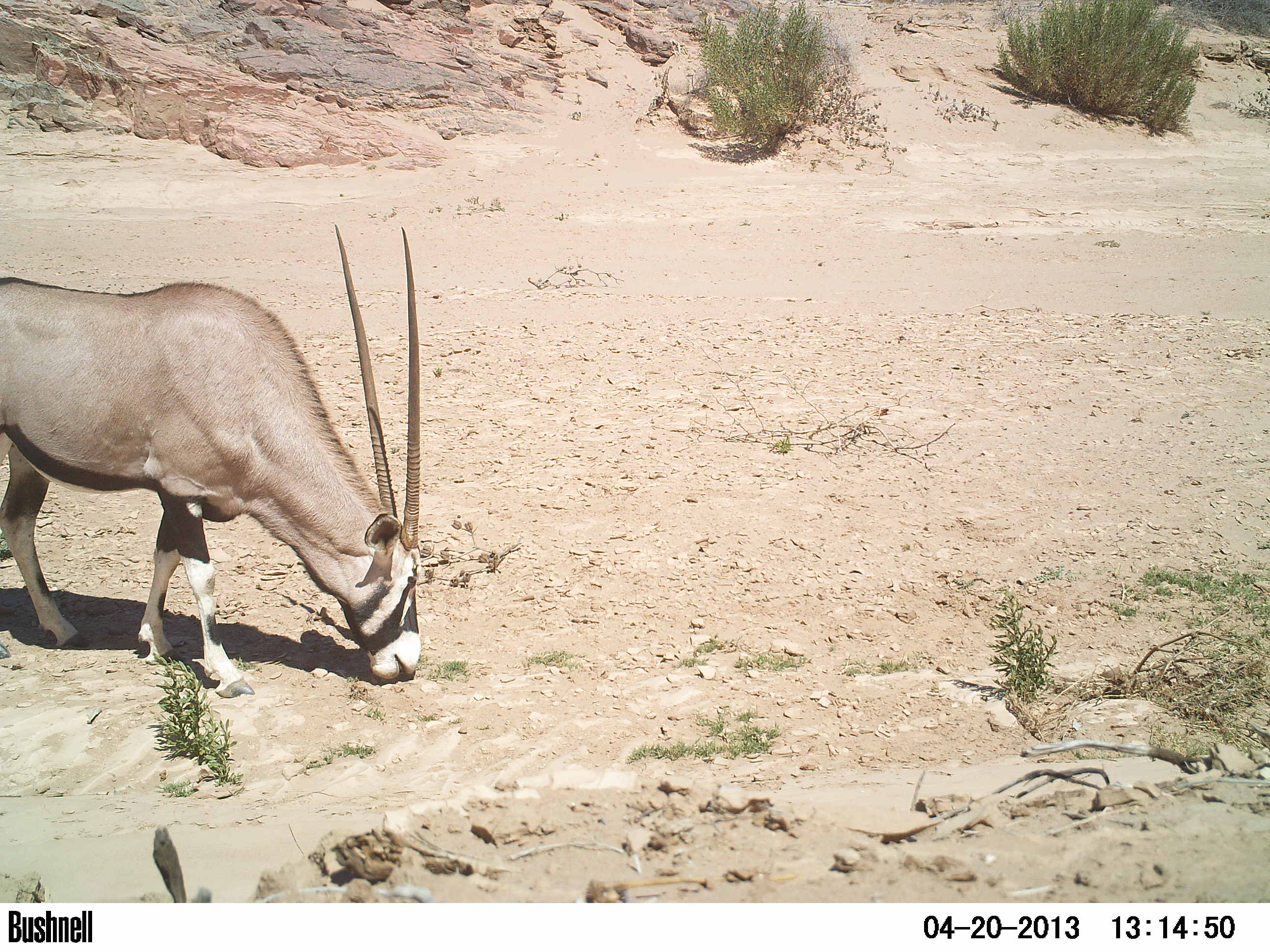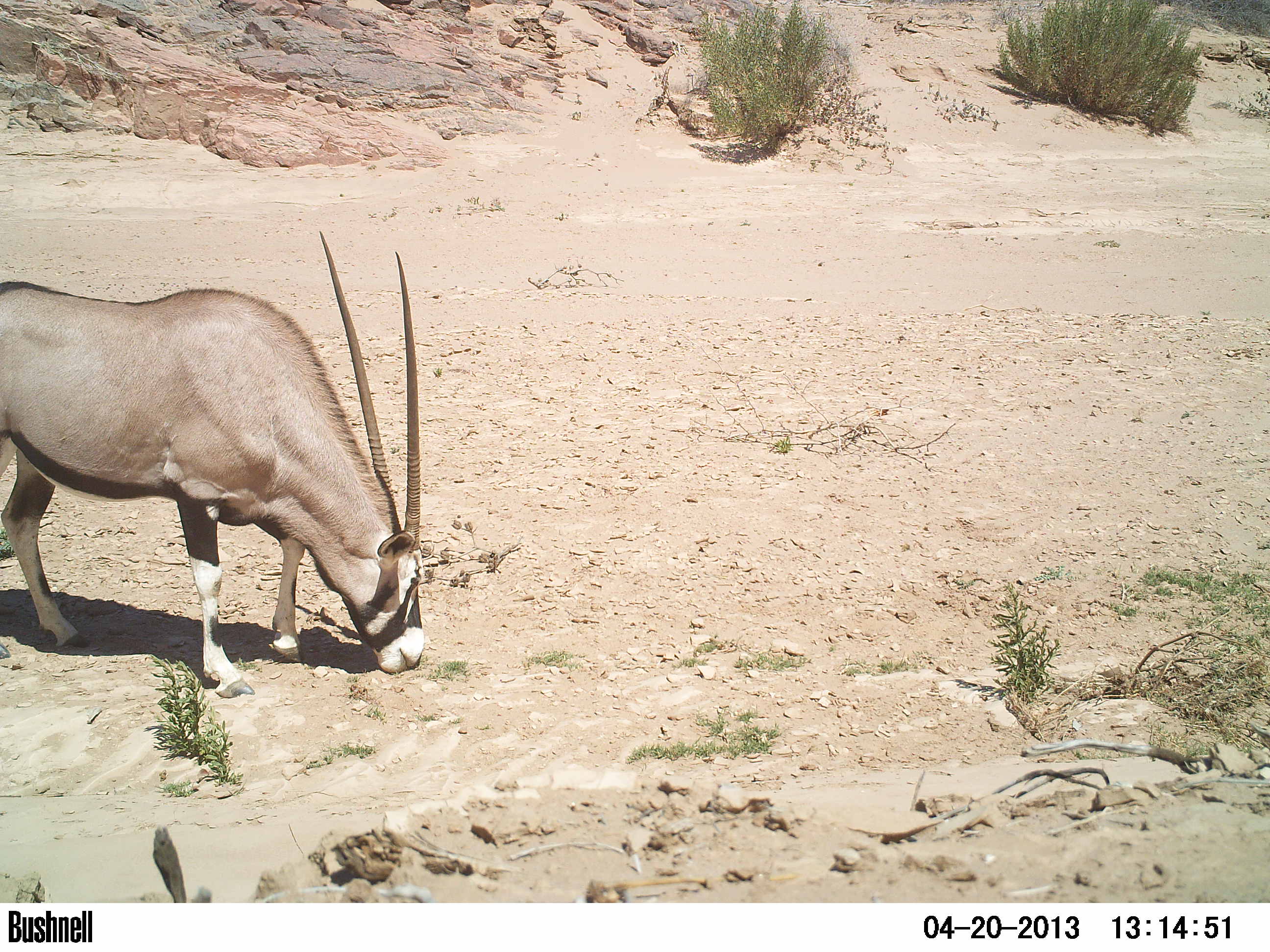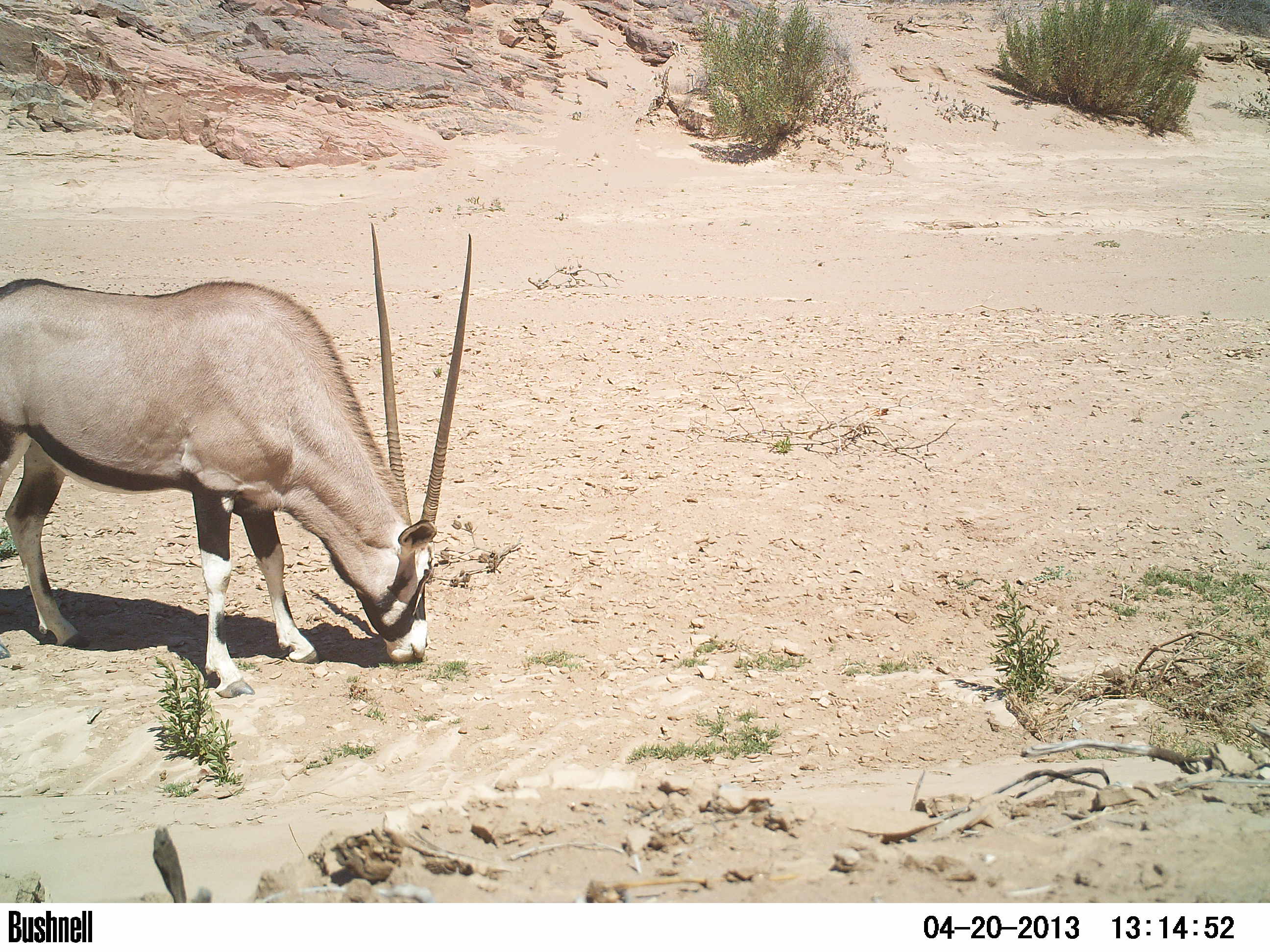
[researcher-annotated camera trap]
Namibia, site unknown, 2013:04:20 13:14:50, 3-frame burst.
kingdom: Animalia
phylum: Chordata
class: Mammalia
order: Artiodactyla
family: Bovidae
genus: Oryx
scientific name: Oryx gazella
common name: gemsbok